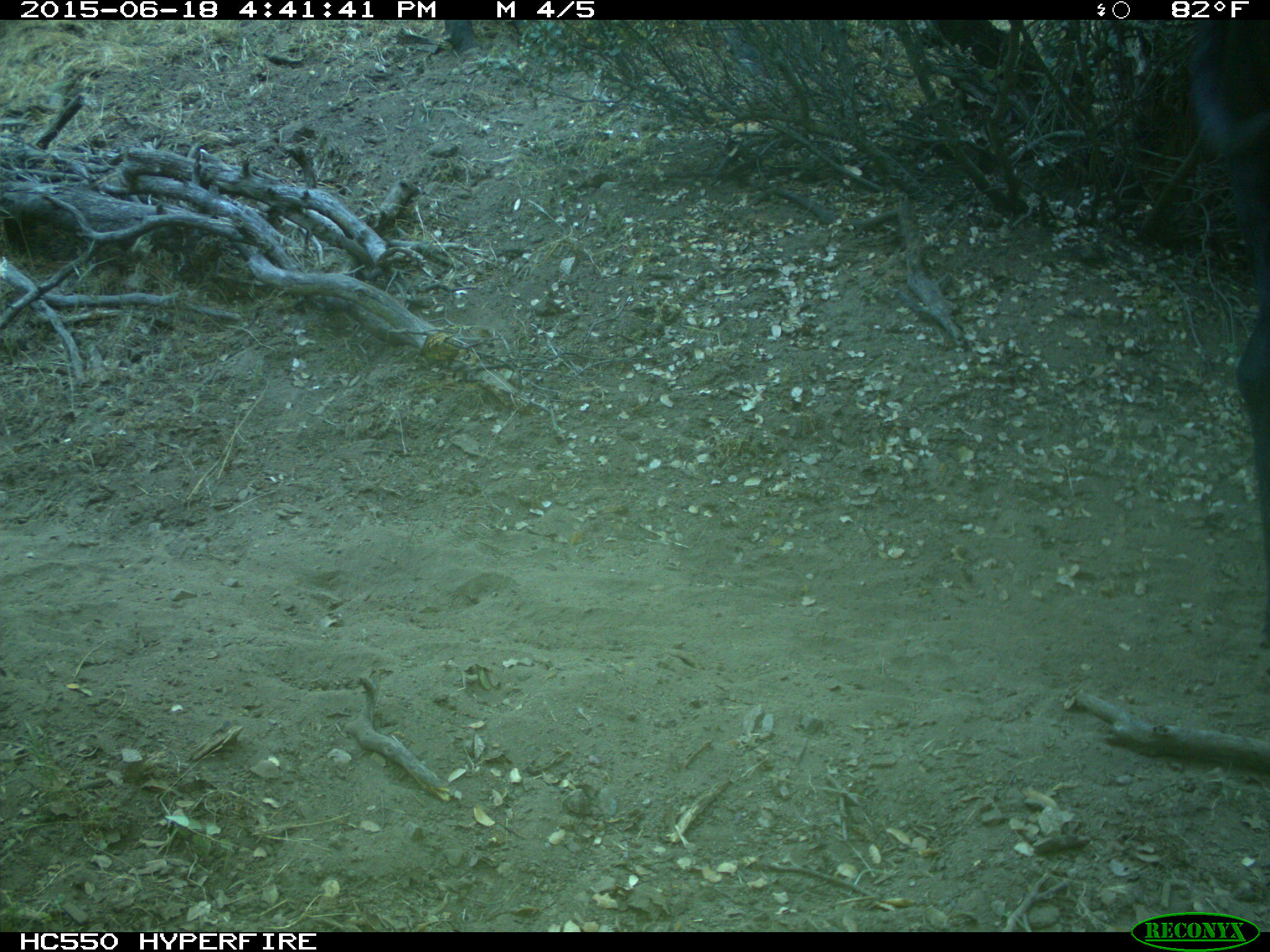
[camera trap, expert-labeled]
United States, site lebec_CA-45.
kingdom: Animalia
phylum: Chordata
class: Mammalia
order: Artiodactyla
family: Bovidae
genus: Bos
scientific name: Bos taurus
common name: domestic cow